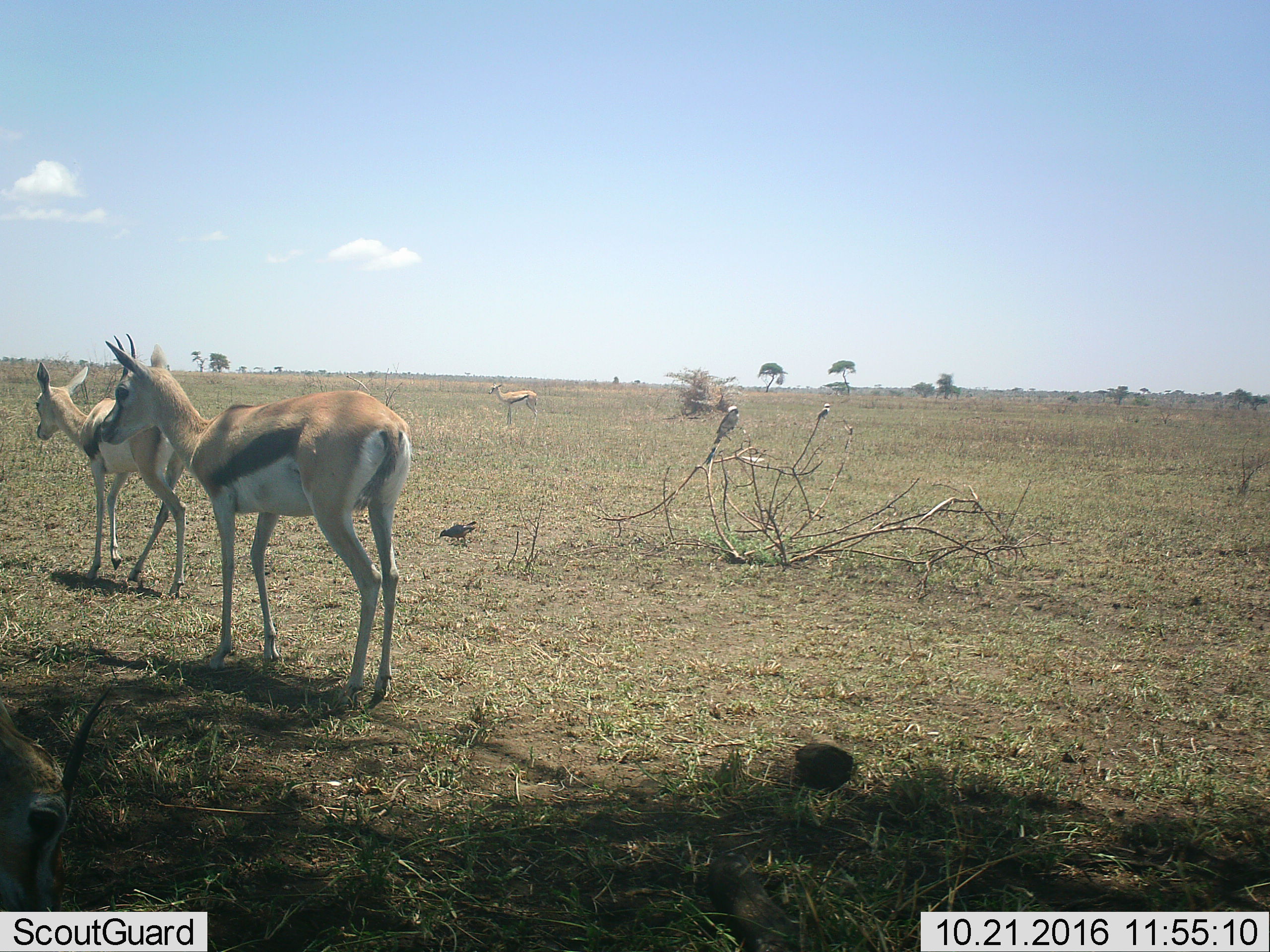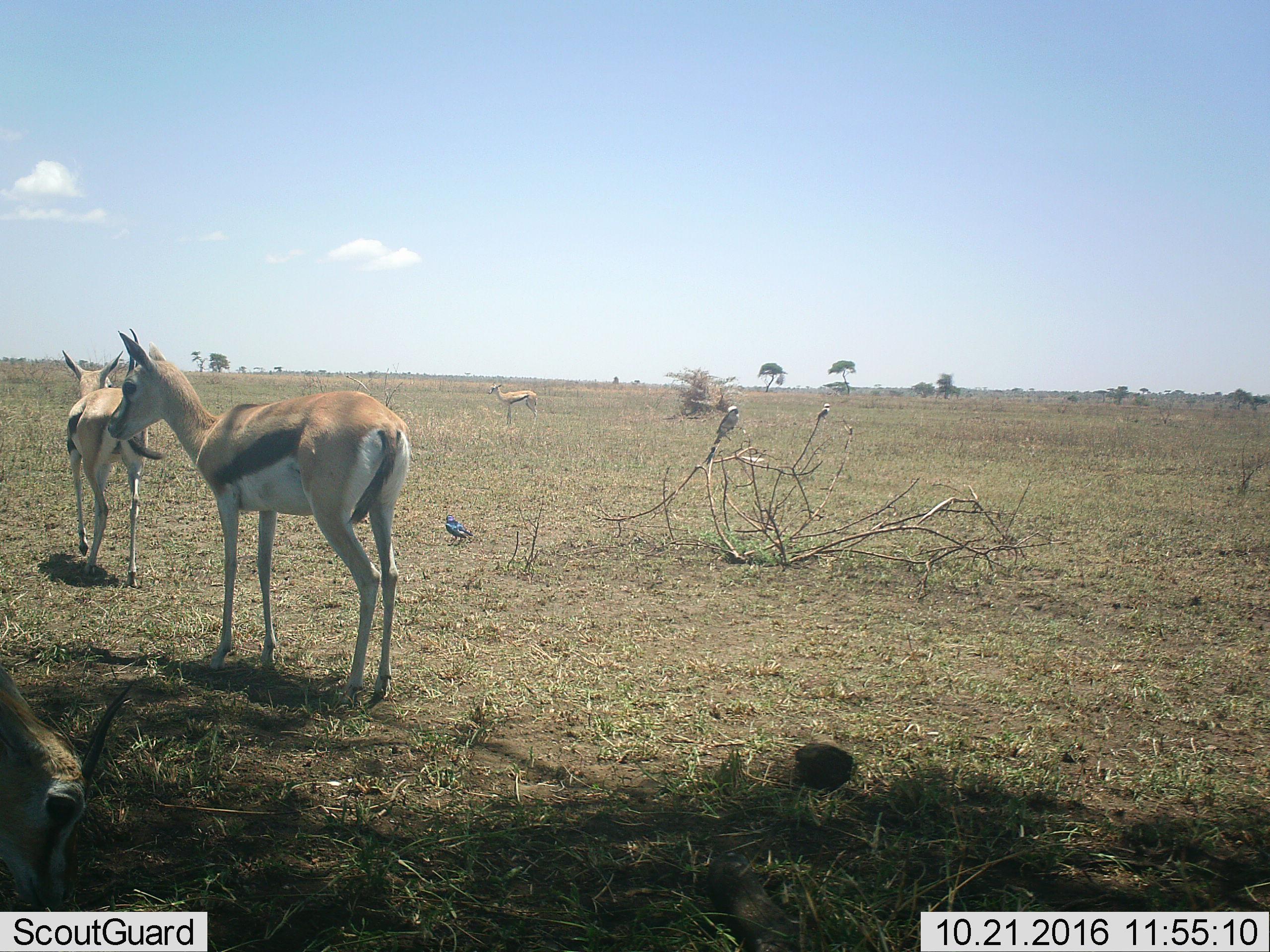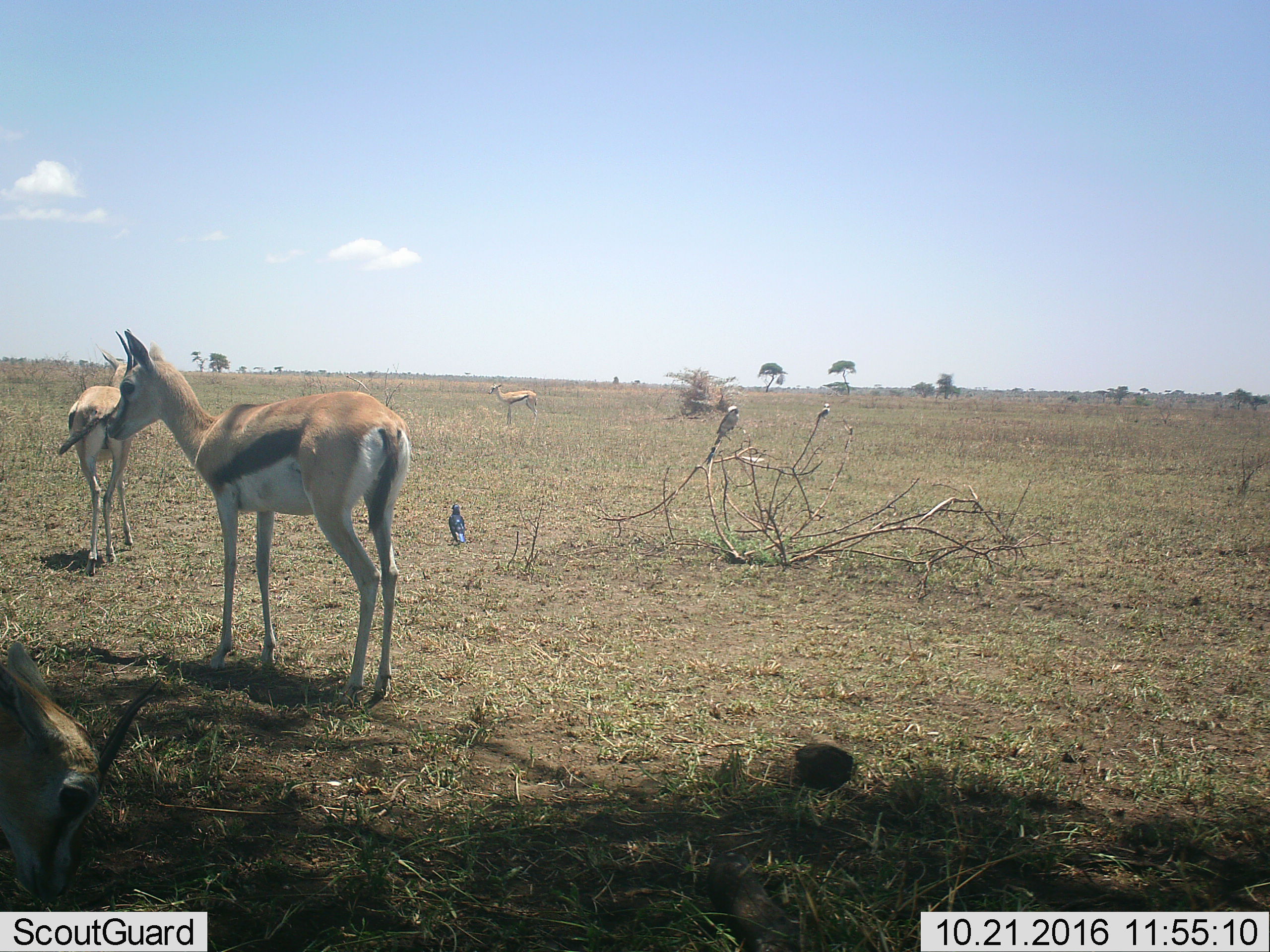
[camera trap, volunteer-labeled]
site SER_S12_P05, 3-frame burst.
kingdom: Animalia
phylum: Chordata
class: Mammalia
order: Artiodactyla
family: Bovidae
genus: Eudorcas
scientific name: Eudorcas thomsonii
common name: thomson's gazelle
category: gazellethomsons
Gazellethomsons (thomson's gazelle) (Eudorcas thomsonii), count 3. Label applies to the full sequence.